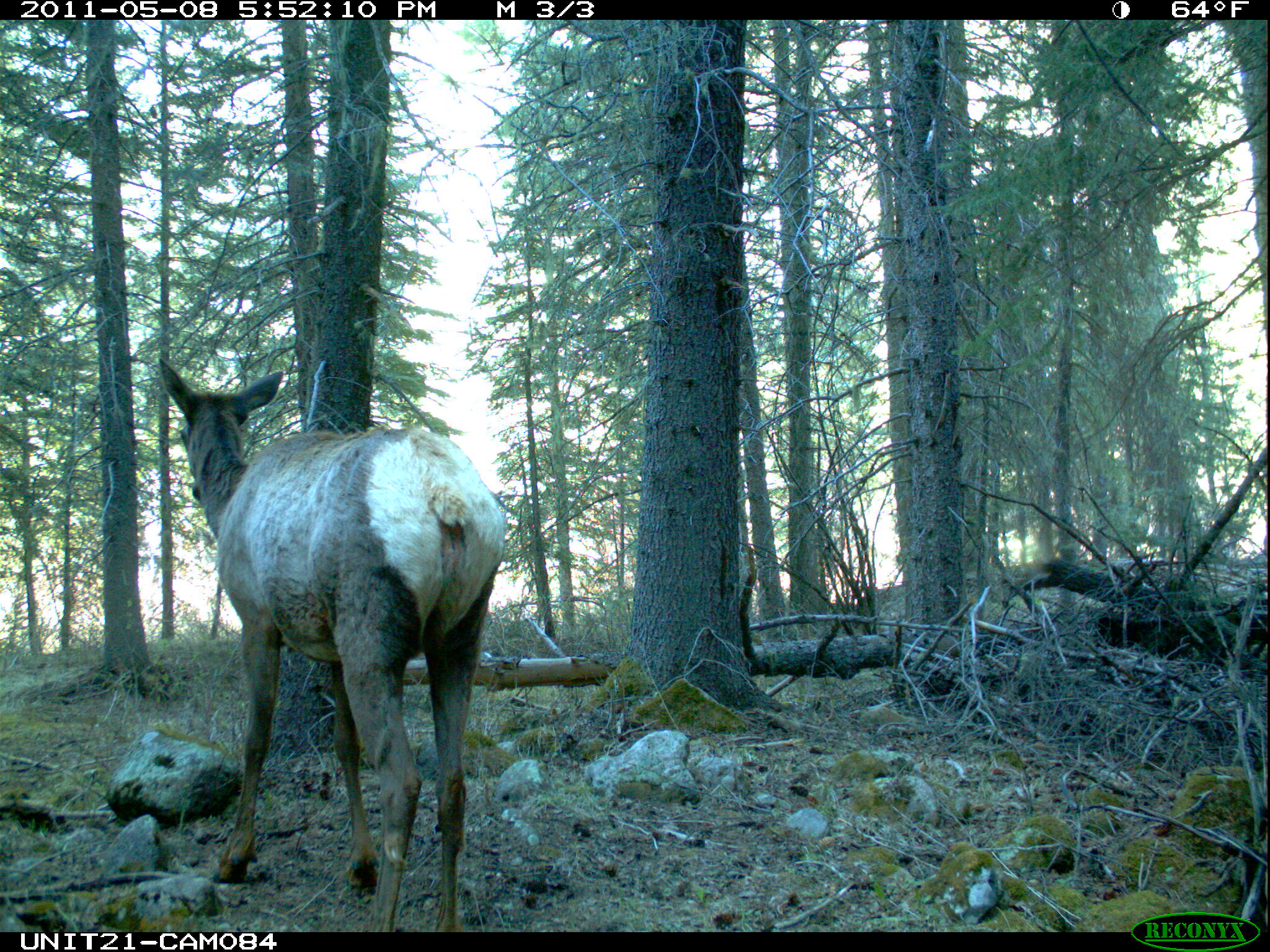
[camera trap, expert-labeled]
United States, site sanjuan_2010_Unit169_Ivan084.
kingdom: Animalia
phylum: Chordata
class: Mammalia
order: Artiodactyla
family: Cervidae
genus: Cervus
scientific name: Cervus elaphus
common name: red deer